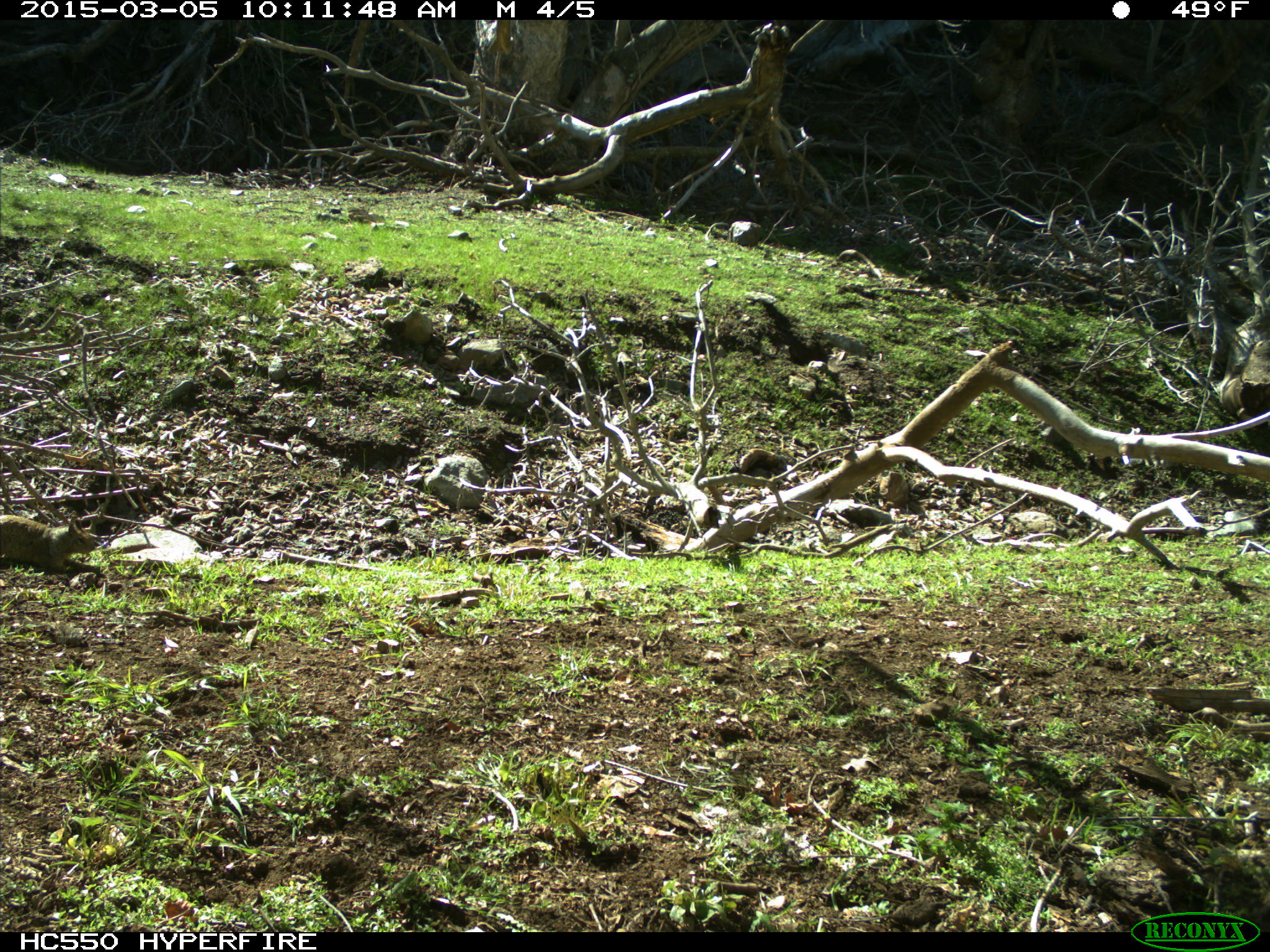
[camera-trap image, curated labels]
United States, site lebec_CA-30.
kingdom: Animalia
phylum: Chordata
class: Mammalia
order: Rodentia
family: Sciuridae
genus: Otospermophilus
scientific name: Otospermophilus beecheyi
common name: california ground squirrel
Otospermophilus beecheyi (california ground squirrel).